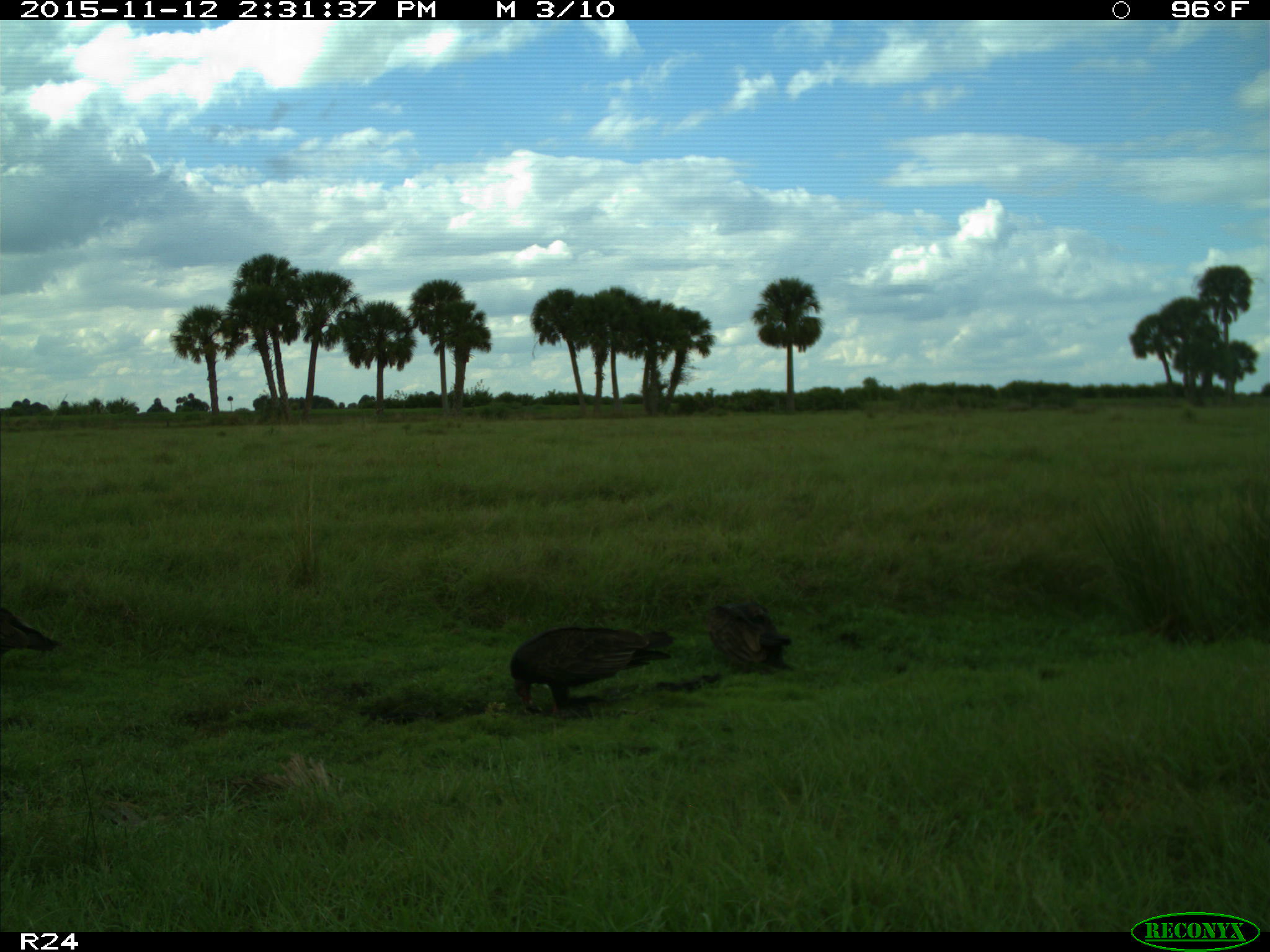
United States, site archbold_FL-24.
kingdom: Animalia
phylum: Chordata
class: Aves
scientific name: Aves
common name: birds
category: unidentified bird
Unidentified bird (birds) (Aves).